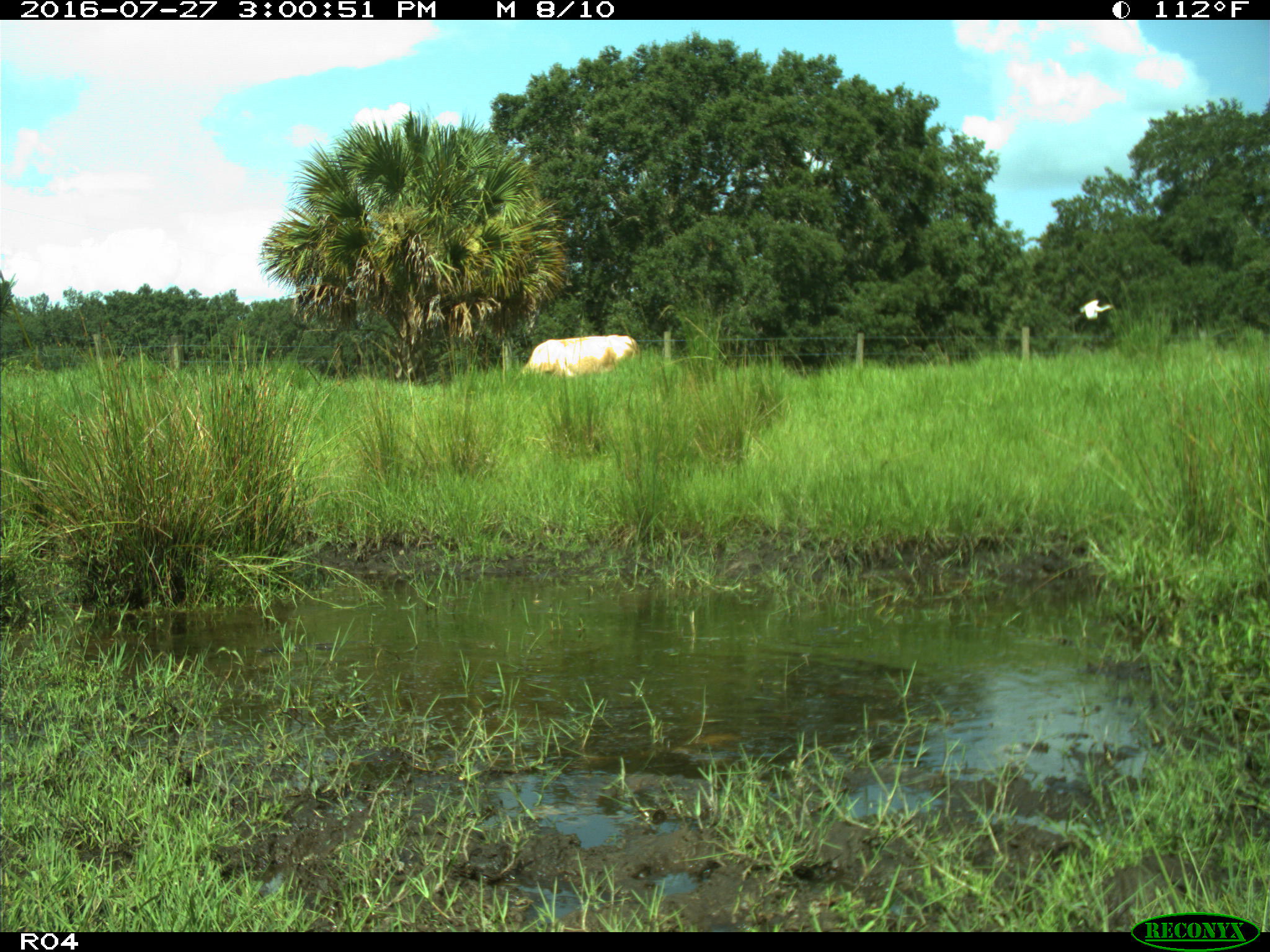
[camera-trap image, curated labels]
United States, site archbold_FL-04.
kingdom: Animalia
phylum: Chordata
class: Mammalia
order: Artiodactyla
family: Bovidae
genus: Bos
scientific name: Bos taurus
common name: domestic cow